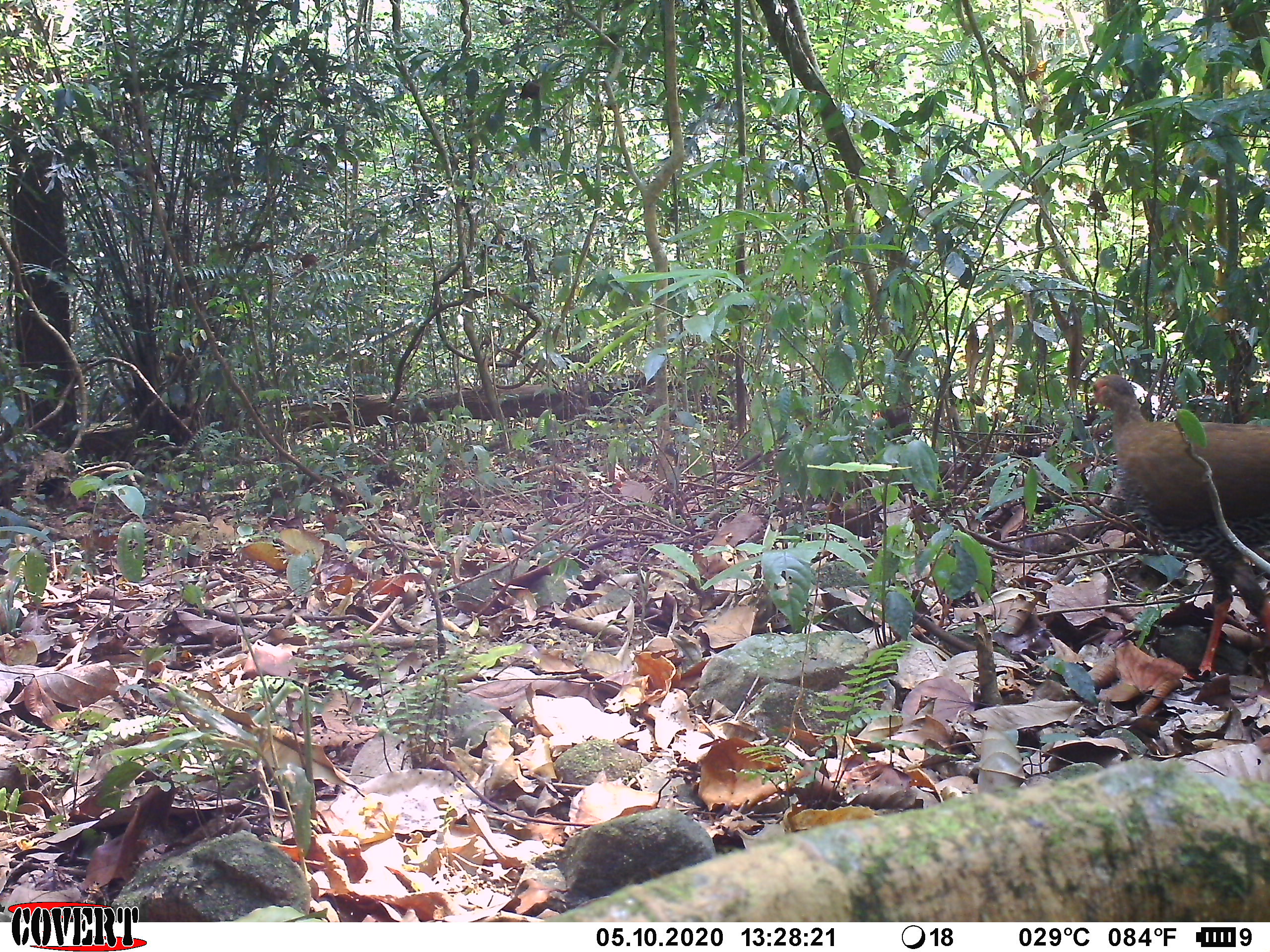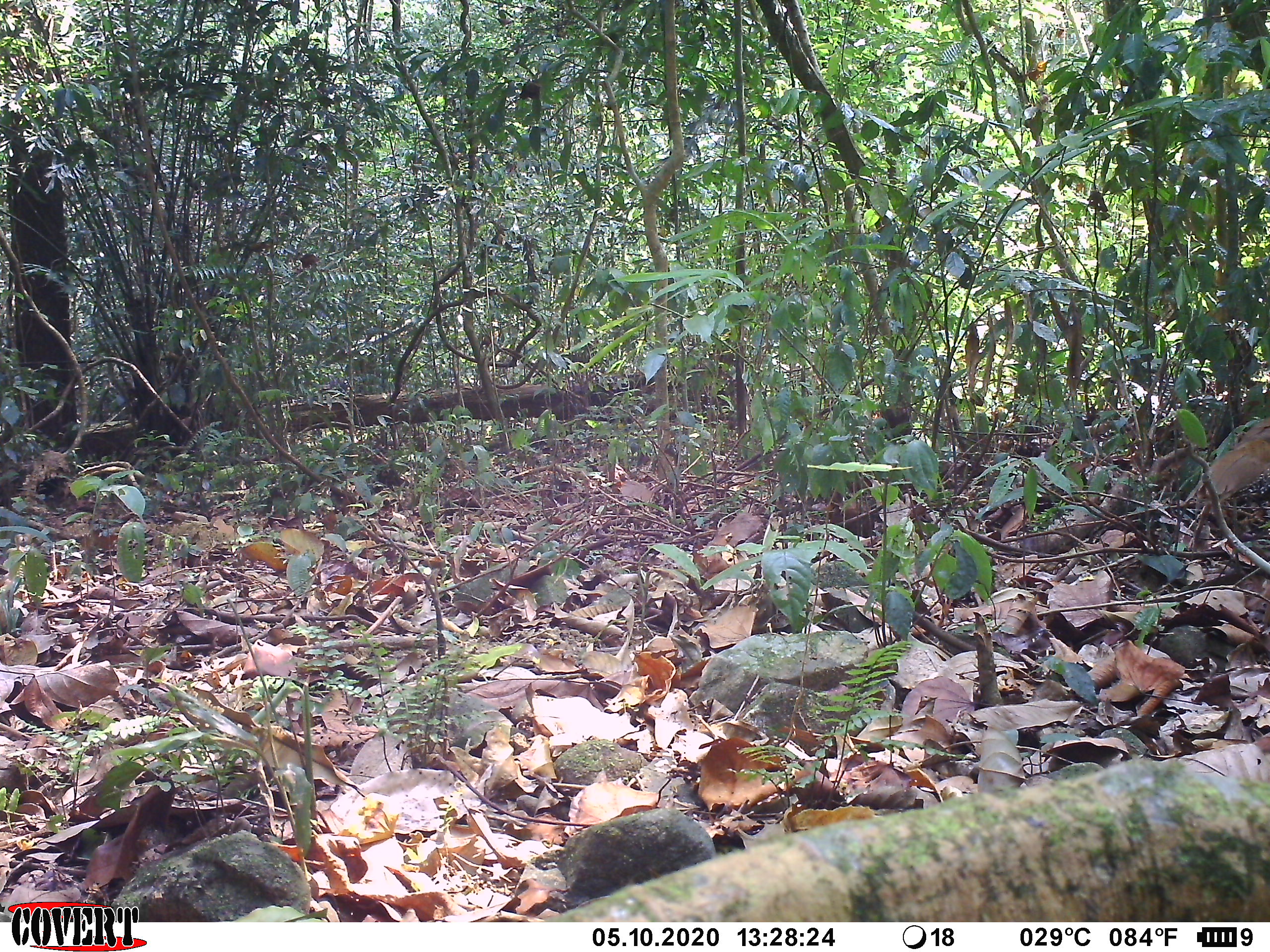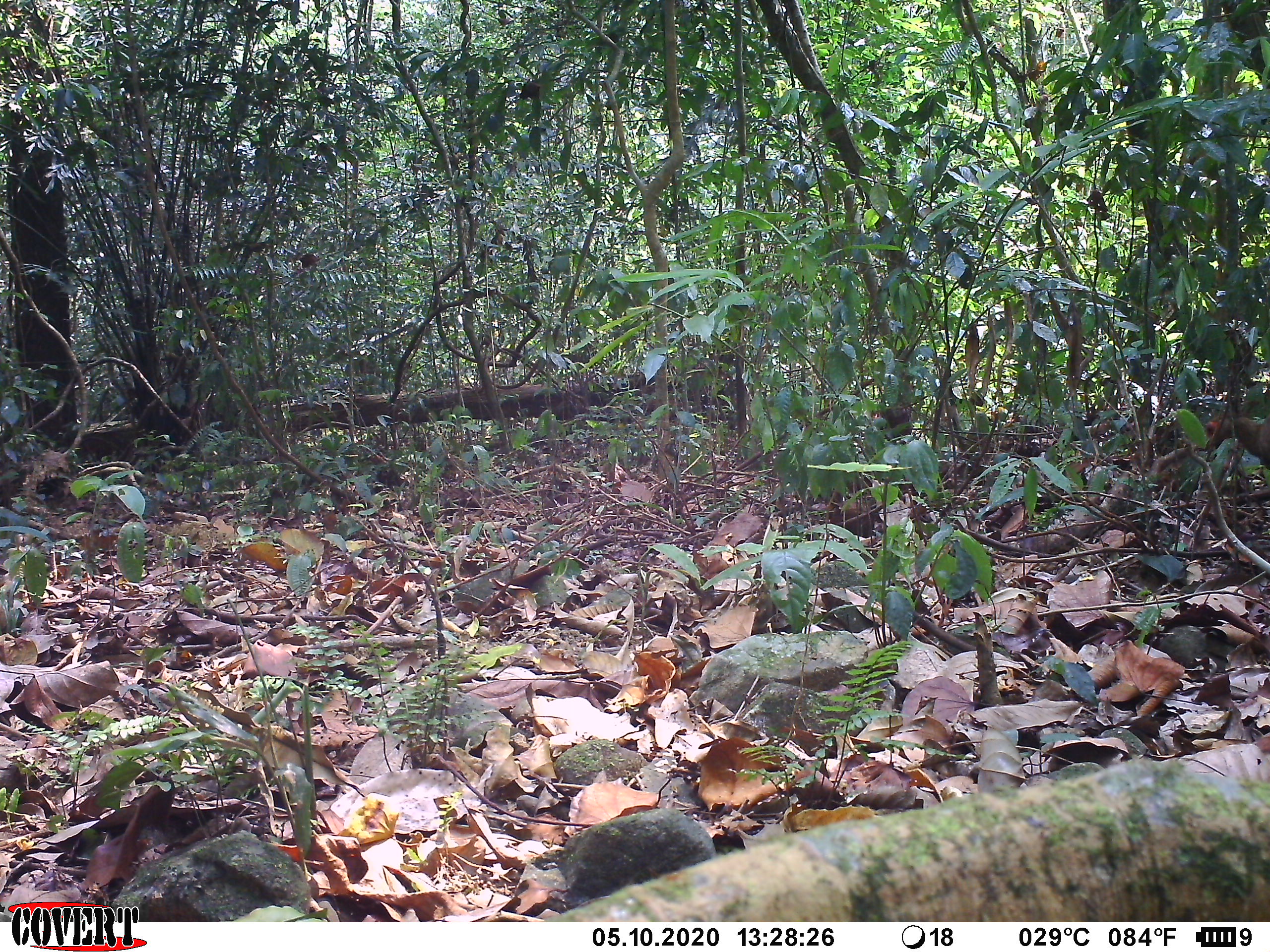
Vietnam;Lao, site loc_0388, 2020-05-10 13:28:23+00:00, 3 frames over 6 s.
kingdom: Animalia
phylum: Chordata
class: Aves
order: Galliformes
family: Phasianidae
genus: Lophura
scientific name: Lophura nycthemera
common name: silver pheasant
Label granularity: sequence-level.